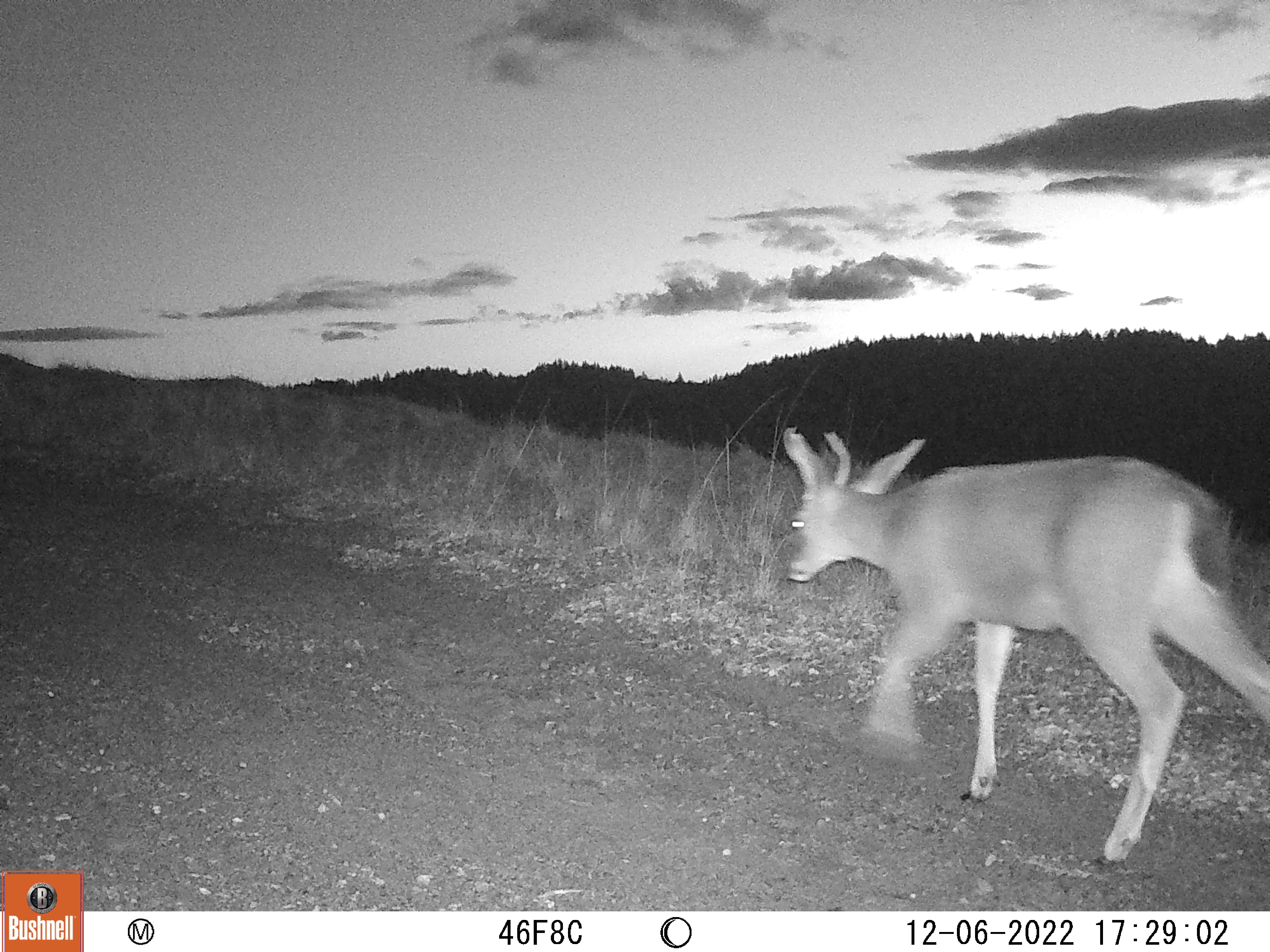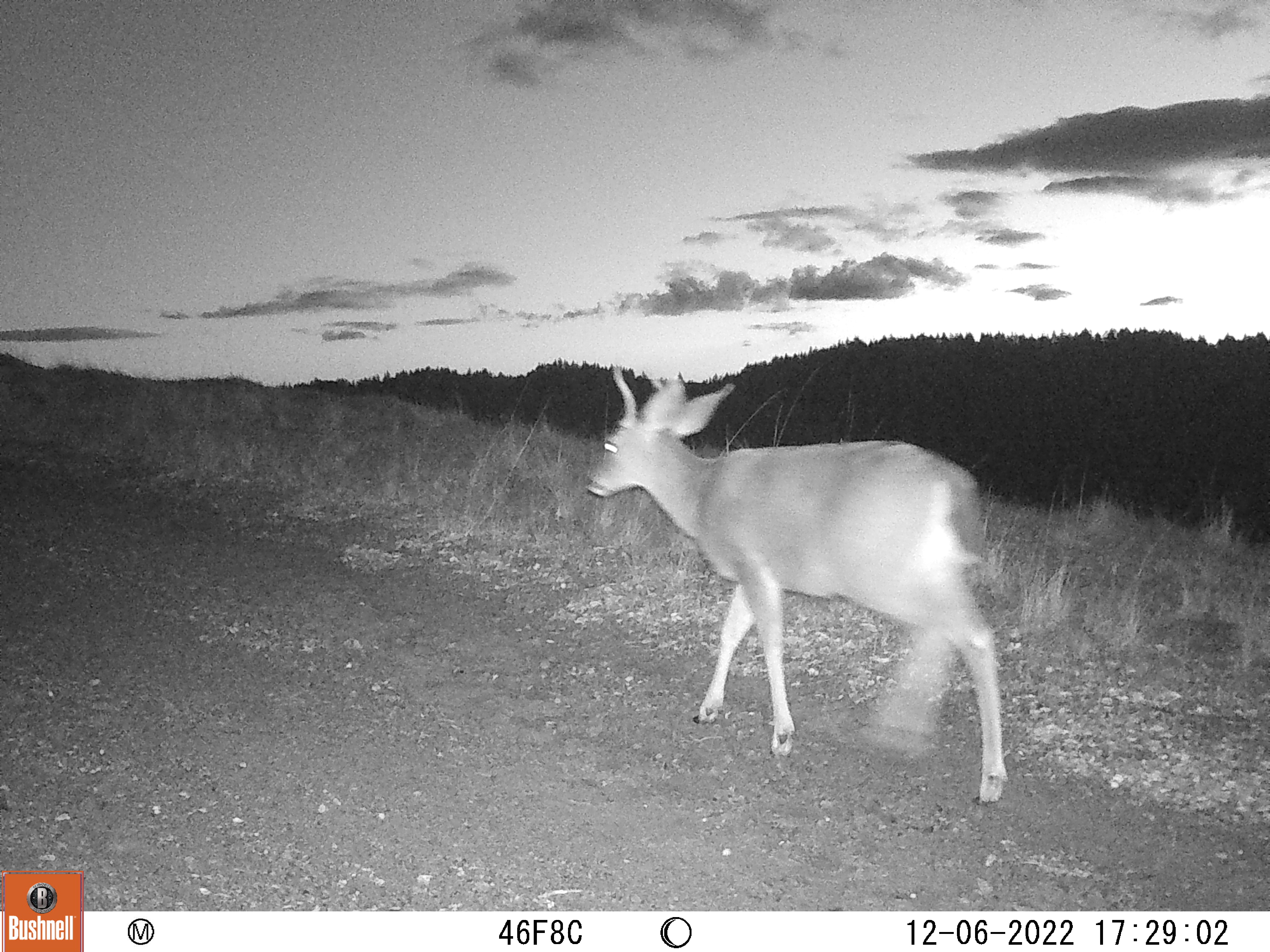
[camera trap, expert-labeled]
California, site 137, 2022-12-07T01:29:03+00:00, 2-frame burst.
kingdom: Animalia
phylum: Chordata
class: Mammalia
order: Artiodactyla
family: Cervidae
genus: Odocoileus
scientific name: Odocoileus hemionus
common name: mule deer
Mule deer (Odocoileus hemionus).